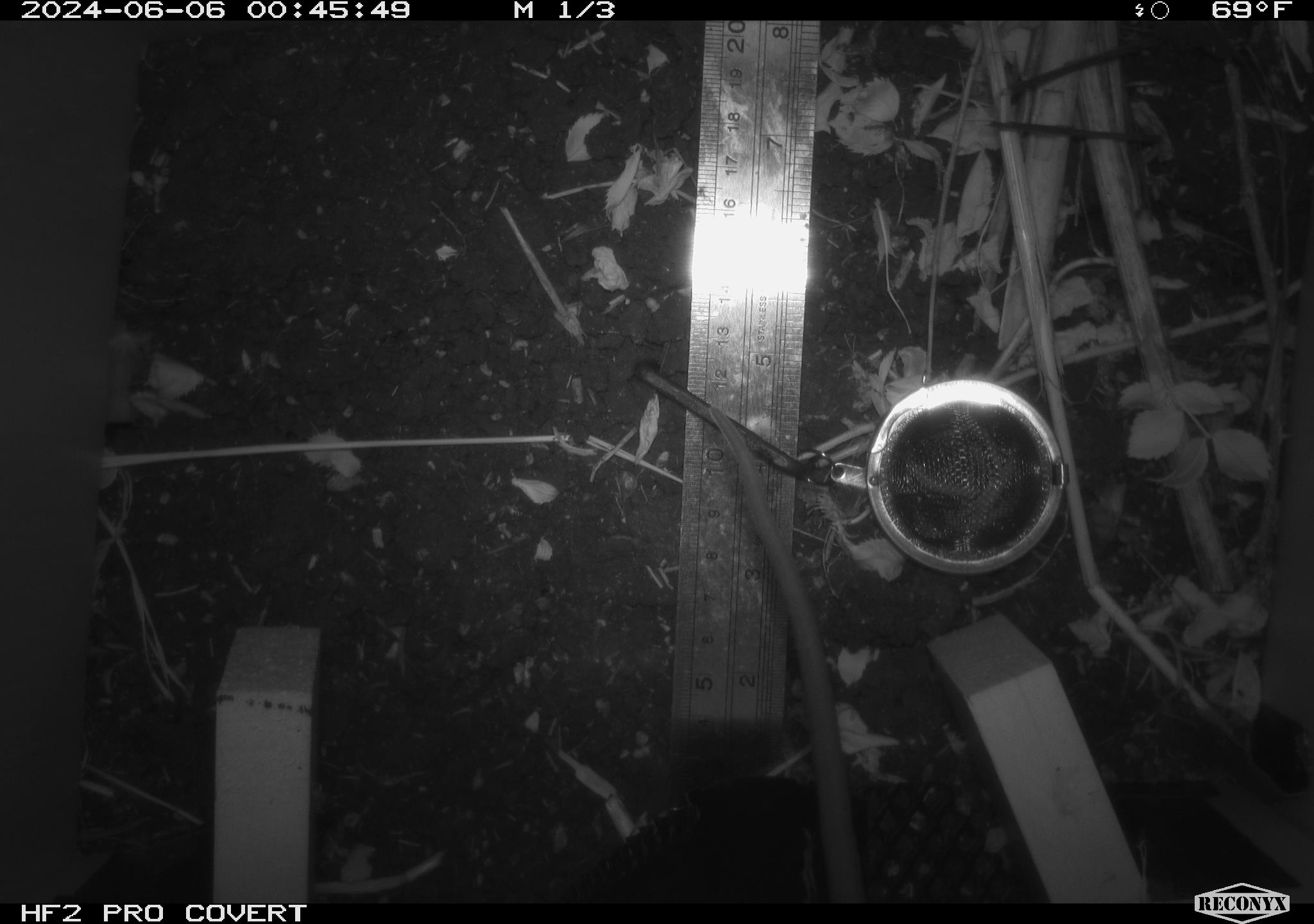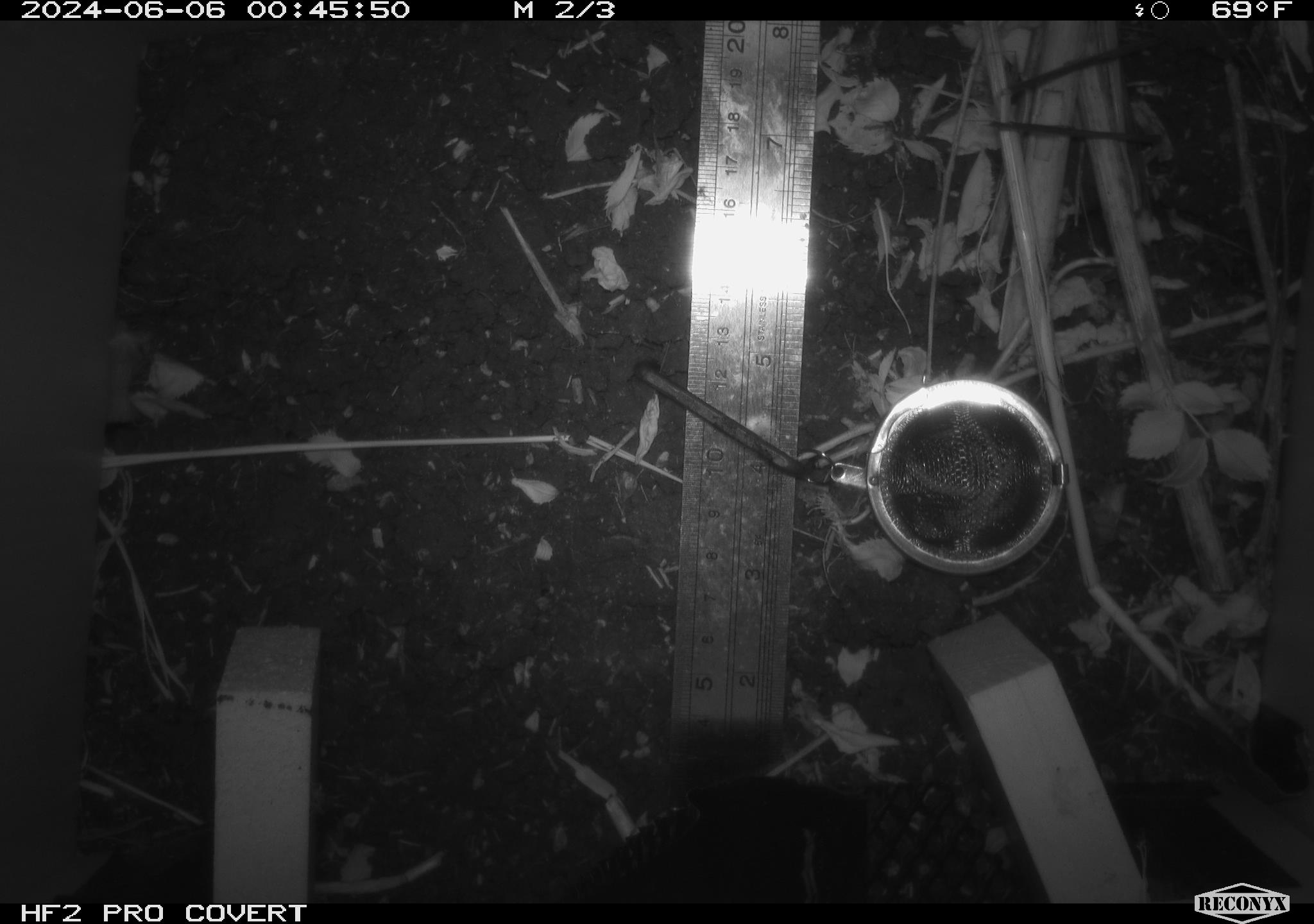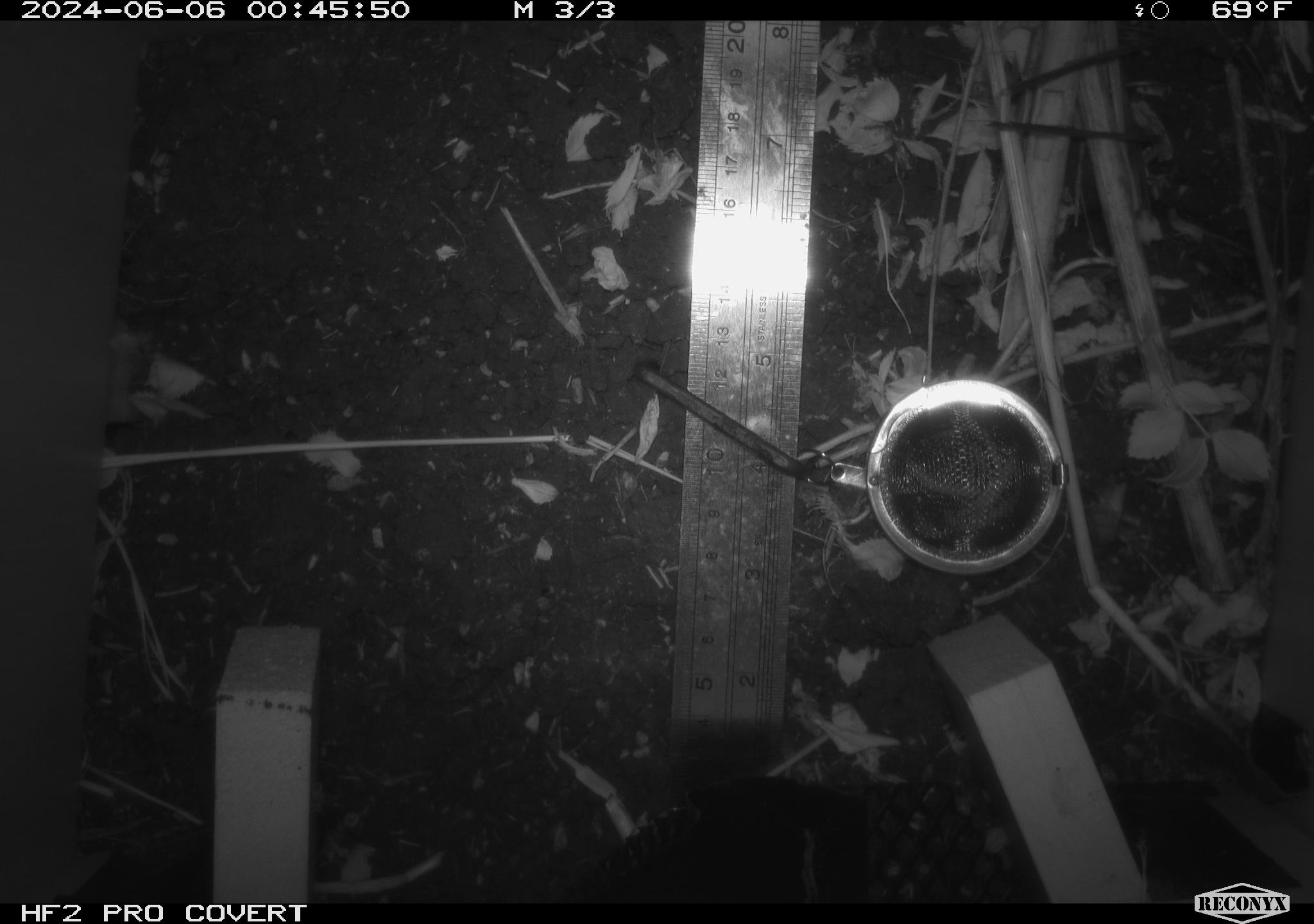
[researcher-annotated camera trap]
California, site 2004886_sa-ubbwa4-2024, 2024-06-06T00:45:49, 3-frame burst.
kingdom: Animalia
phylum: Chordata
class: Mammalia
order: Rodentia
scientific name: Rodentia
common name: woodrat or rat or mouse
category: woodrat or rat or mouse species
Woodrat or rat or mouse species (woodrat or rat or mouse) (Rodentia).